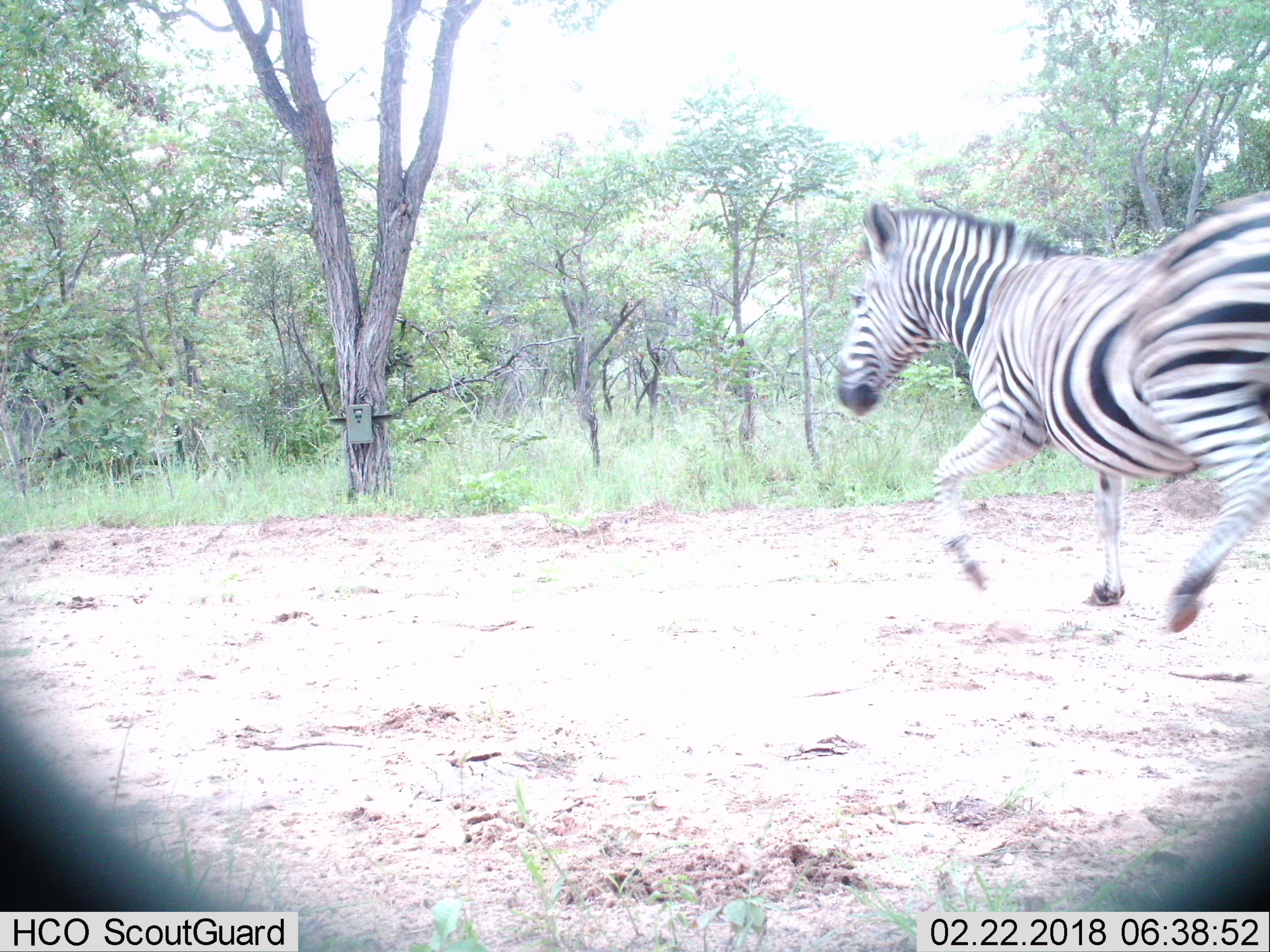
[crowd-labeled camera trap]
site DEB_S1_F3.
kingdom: Animalia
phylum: Chordata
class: Mammalia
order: Perissodactyla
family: Equidae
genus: Equus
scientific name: Equus quagga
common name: plains zebra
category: zebraplains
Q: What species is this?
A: Zebraplains (plains zebra) (Equus quagga).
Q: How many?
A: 1.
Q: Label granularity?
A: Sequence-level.